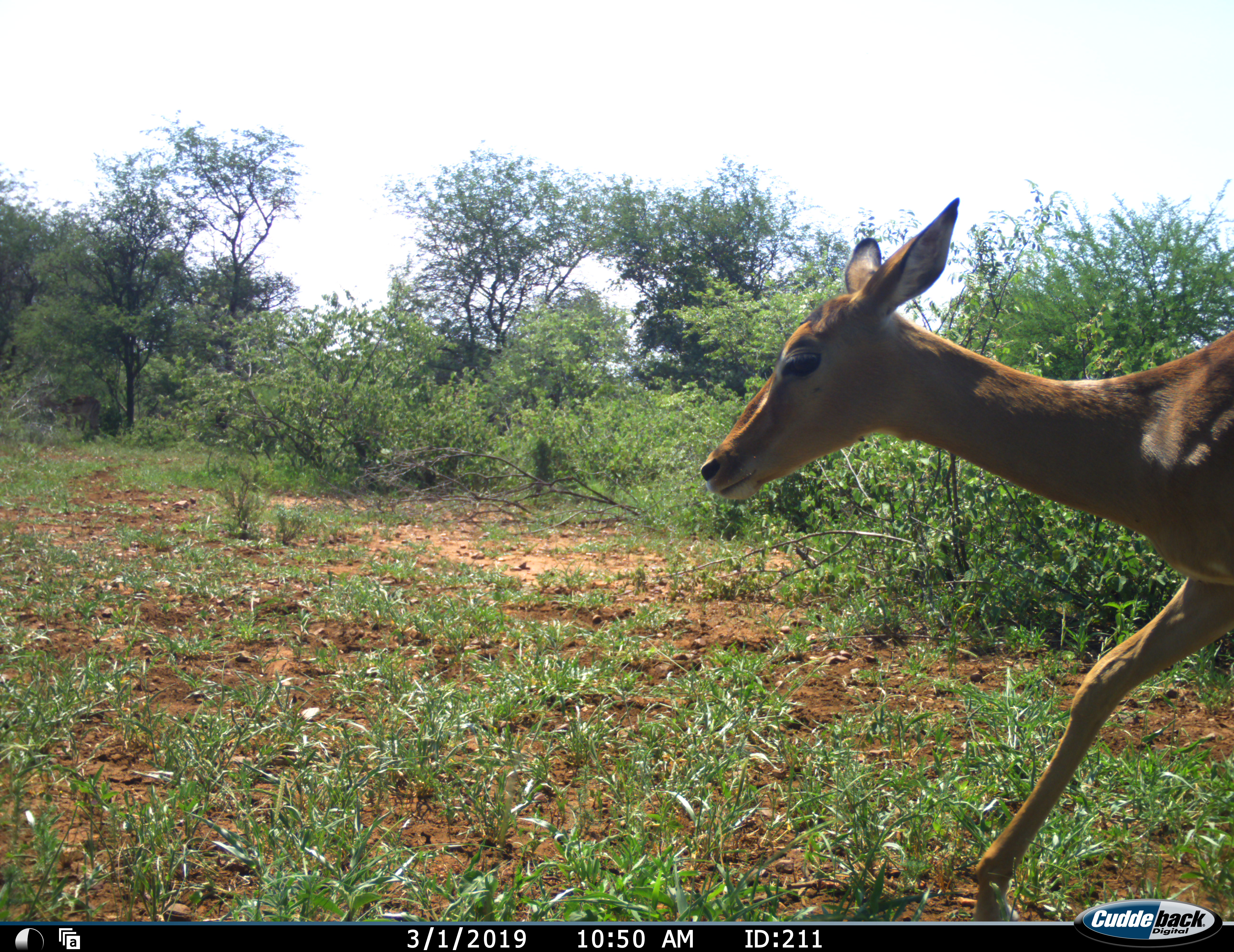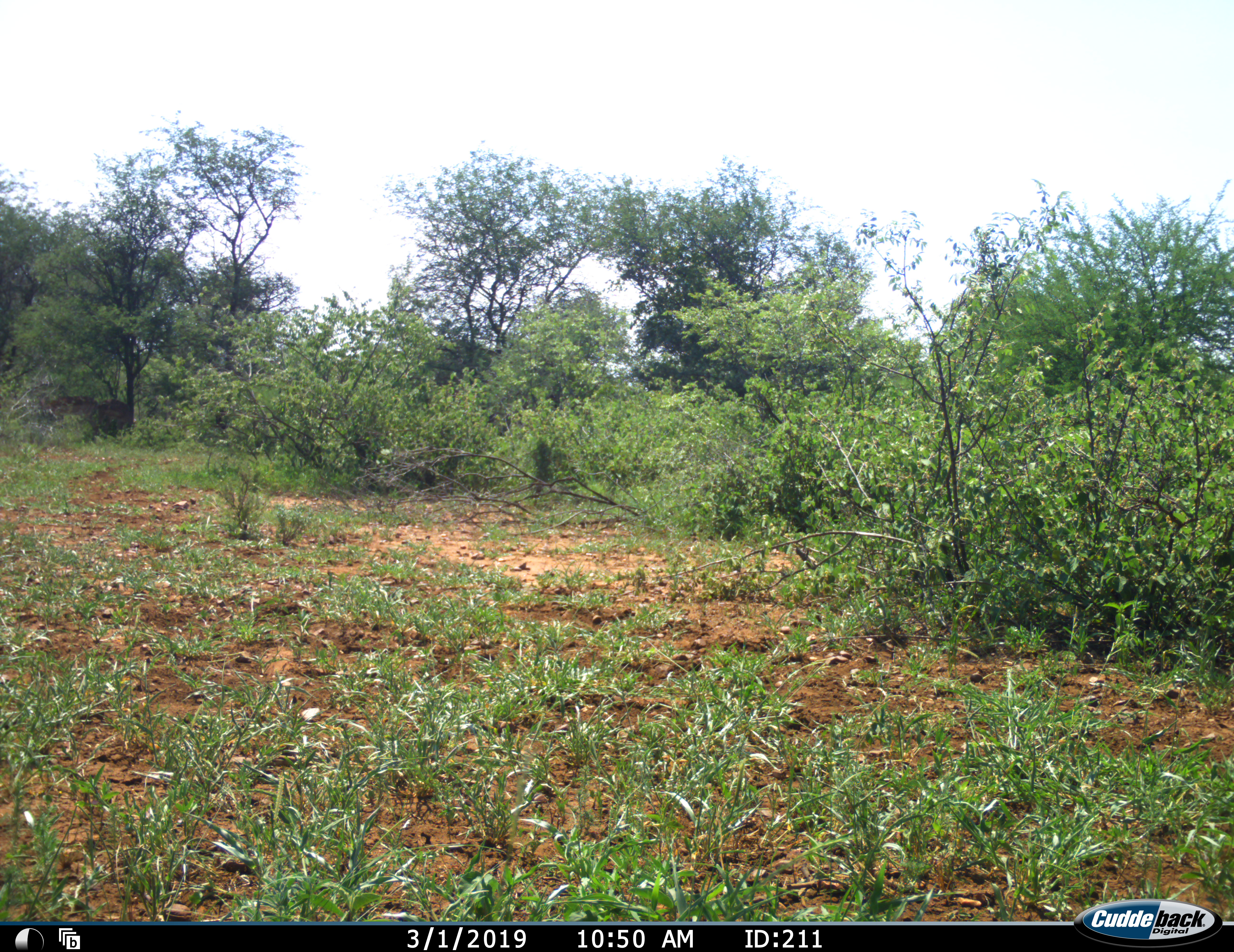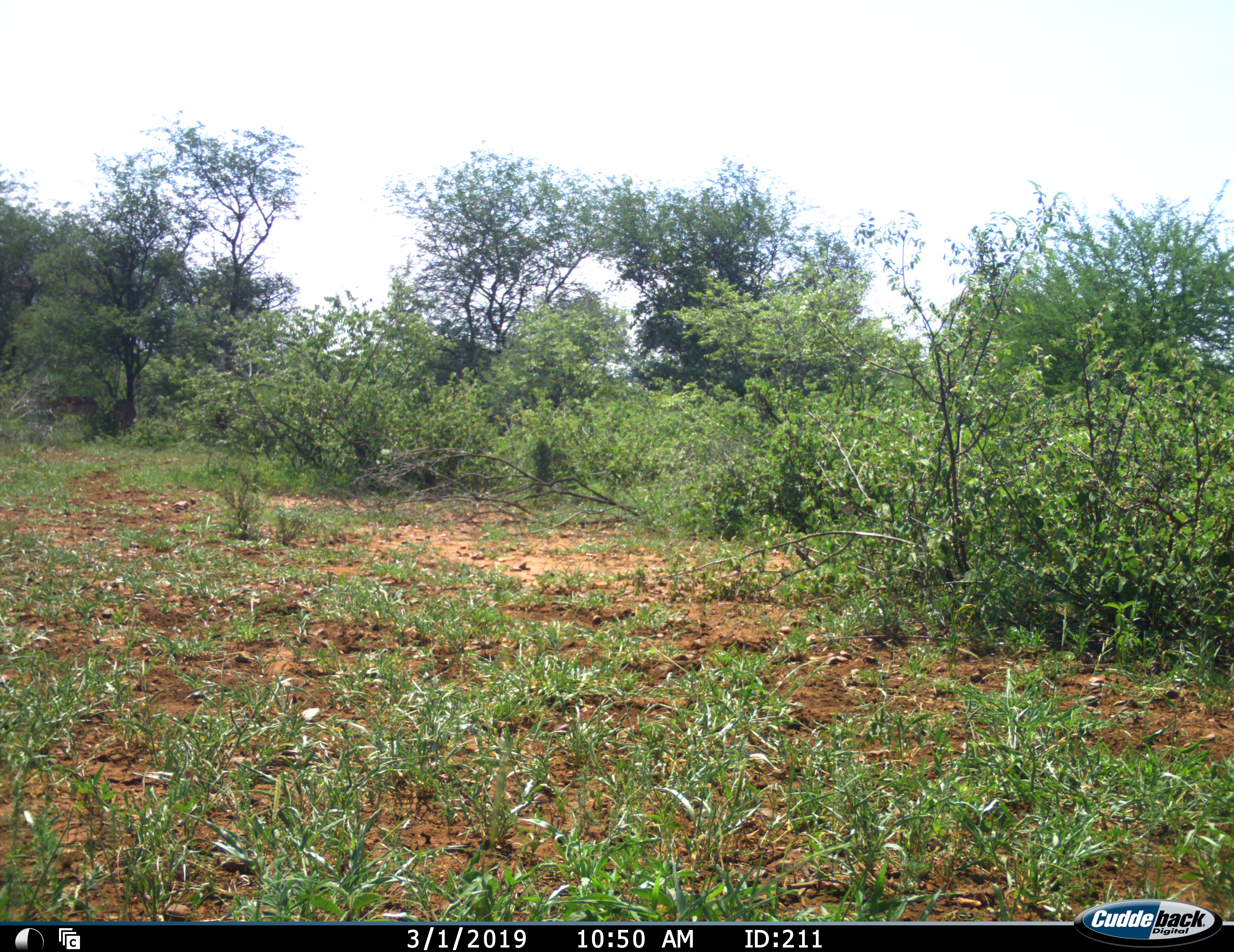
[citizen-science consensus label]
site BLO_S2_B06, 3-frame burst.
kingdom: Animalia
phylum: Chordata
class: Mammalia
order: Artiodactyla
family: Bovidae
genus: Aepyceros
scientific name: Aepyceros melampus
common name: impala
Impala (Aepyceros melampus), count 1. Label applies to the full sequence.